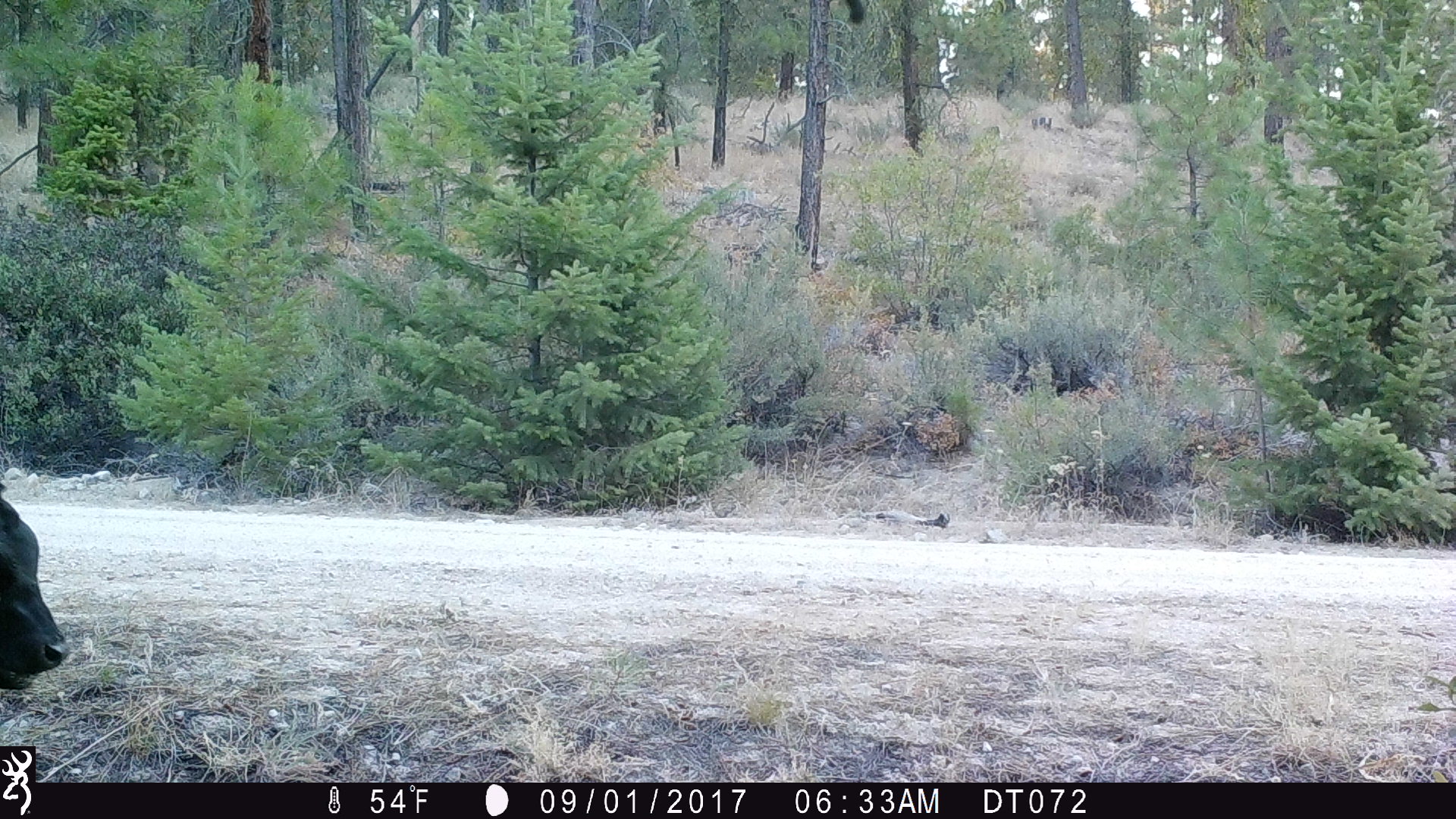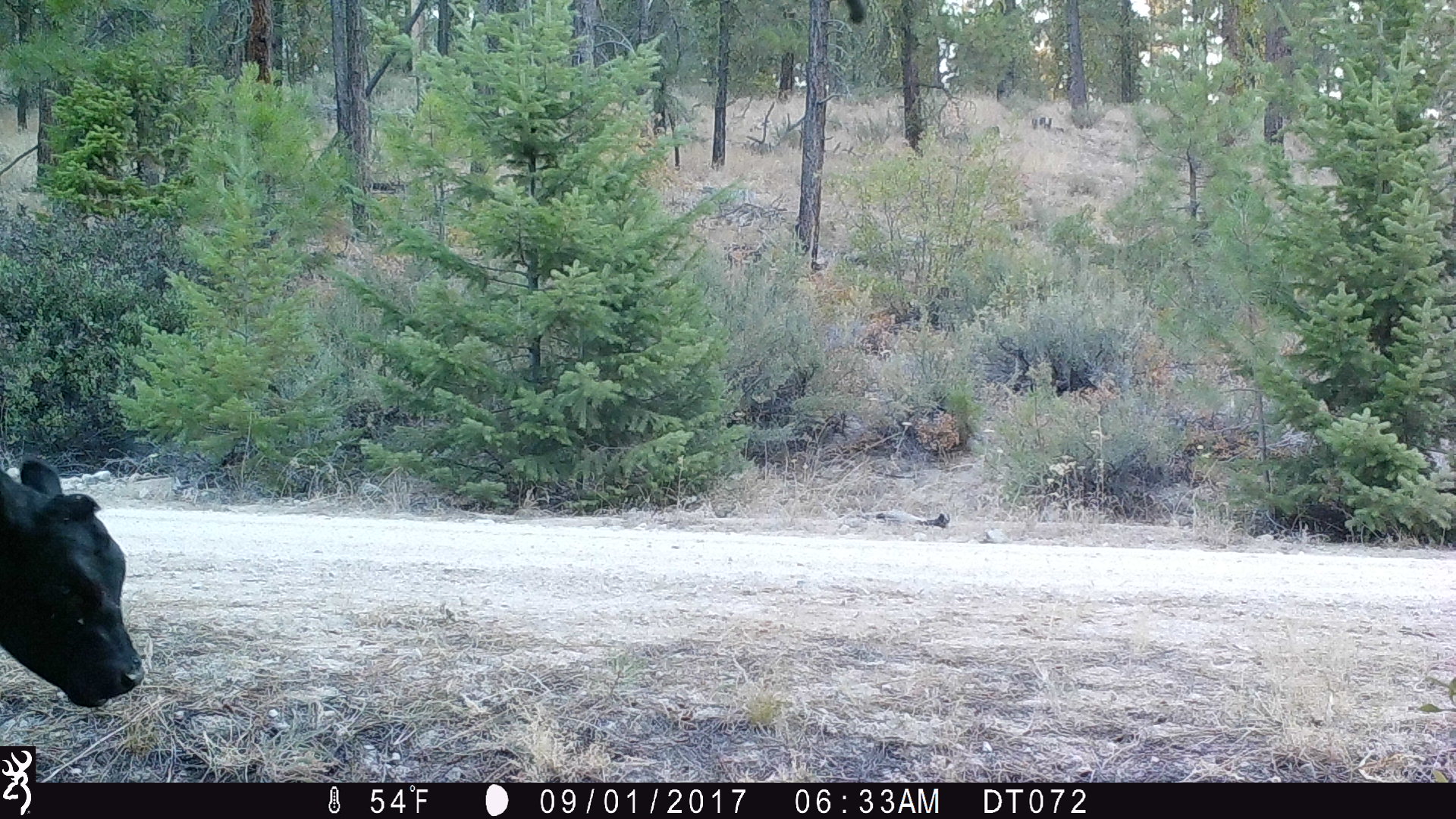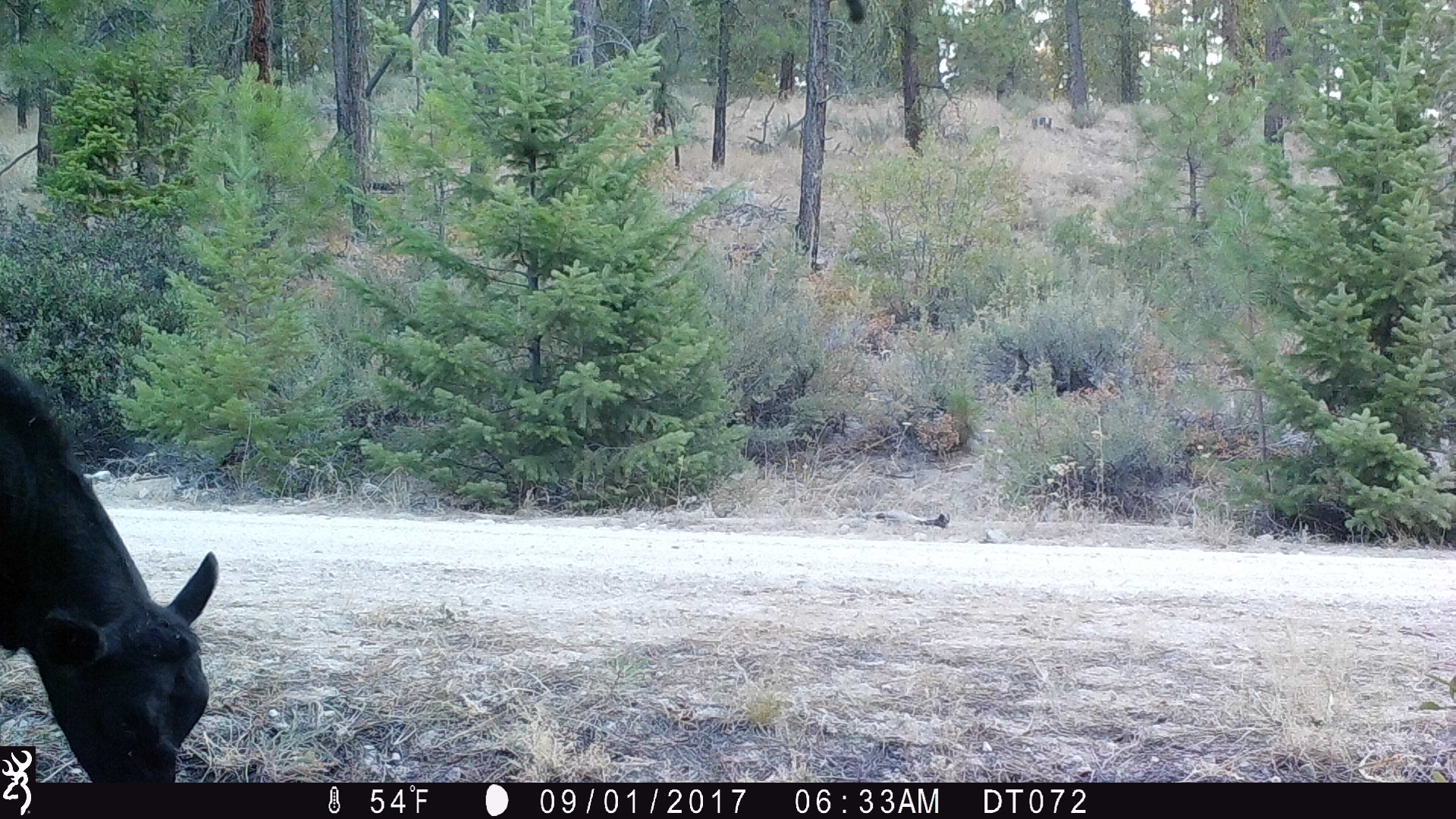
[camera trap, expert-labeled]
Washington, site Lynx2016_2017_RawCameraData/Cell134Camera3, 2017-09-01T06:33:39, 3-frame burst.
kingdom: Animalia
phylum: Chordata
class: Mammalia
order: Artiodactyla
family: Bovidae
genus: Bos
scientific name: Bos taurus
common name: domestic cattle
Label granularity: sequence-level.